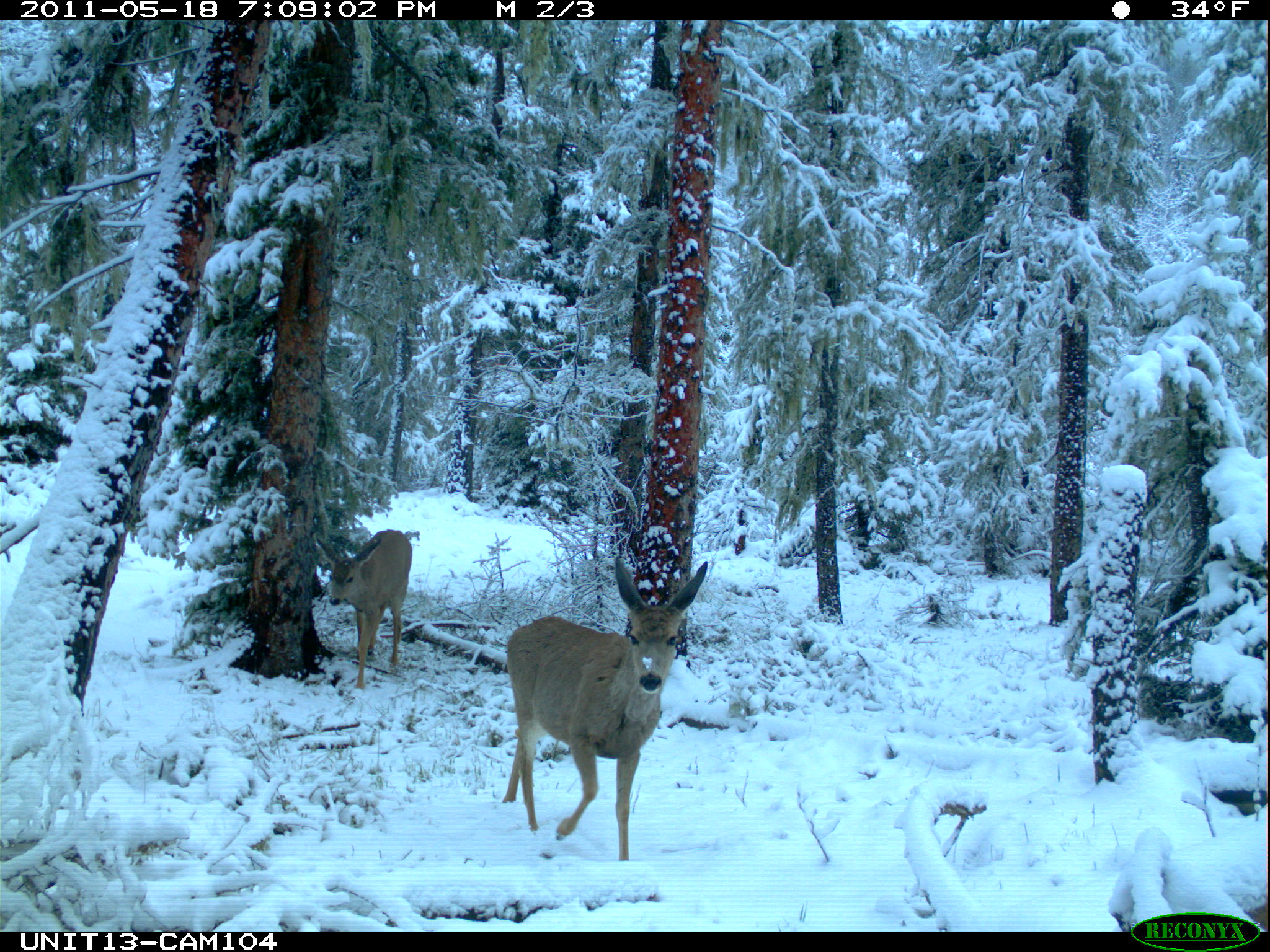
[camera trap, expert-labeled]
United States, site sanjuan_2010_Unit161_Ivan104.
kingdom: Animalia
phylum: Chordata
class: Mammalia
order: Artiodactyla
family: Cervidae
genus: Odocoileus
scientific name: Odocoileus hemionus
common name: mule deer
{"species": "Odocoileus hemionus (mule deer)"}